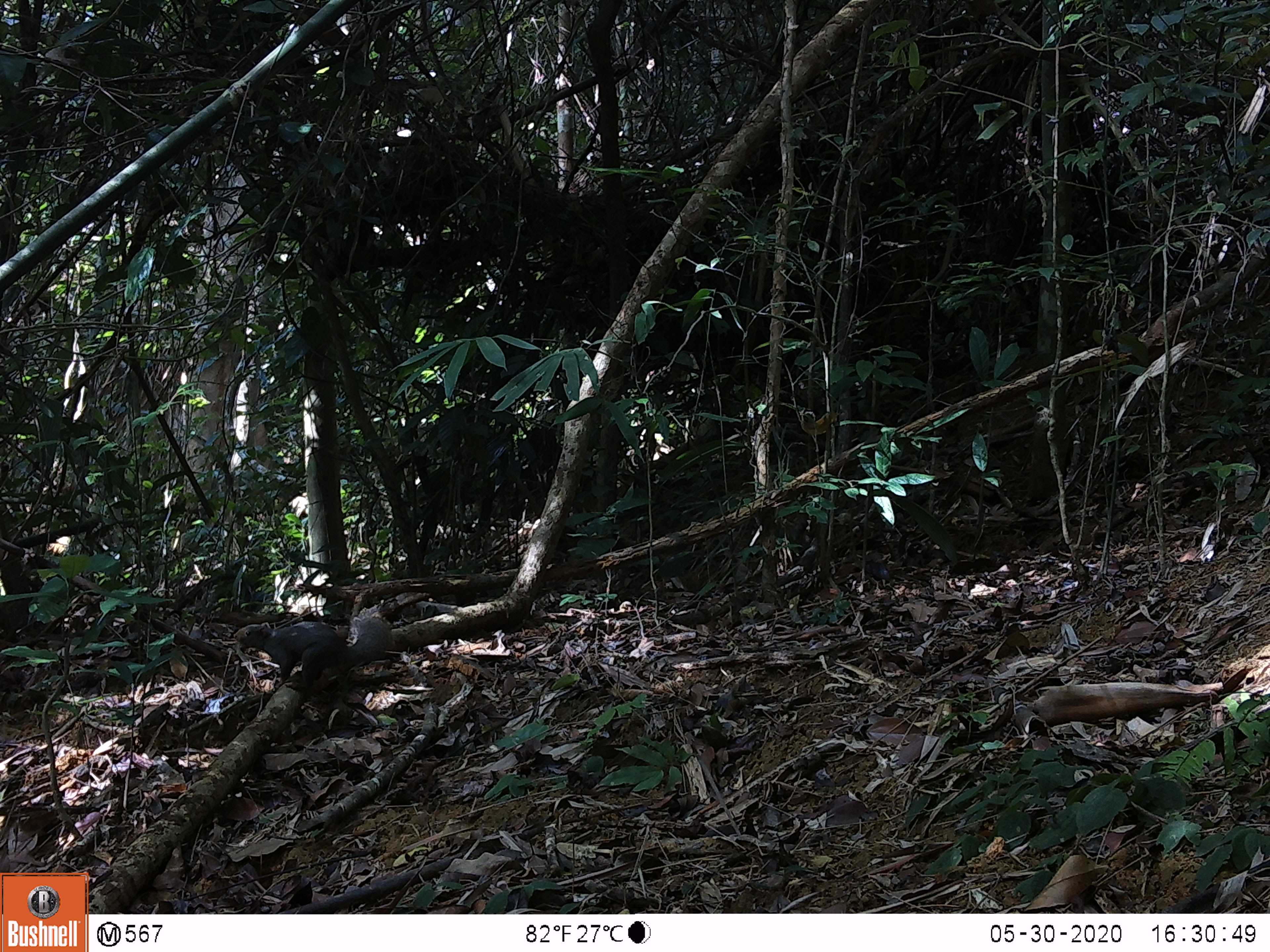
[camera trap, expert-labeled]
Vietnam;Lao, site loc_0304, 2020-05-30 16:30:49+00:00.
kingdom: Animalia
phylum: Chordata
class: Mammalia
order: Rodentia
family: Sciuridae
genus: Callosciurus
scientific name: Callosciurus erythraeus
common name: pallas's squirrel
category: pallass squirrel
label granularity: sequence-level